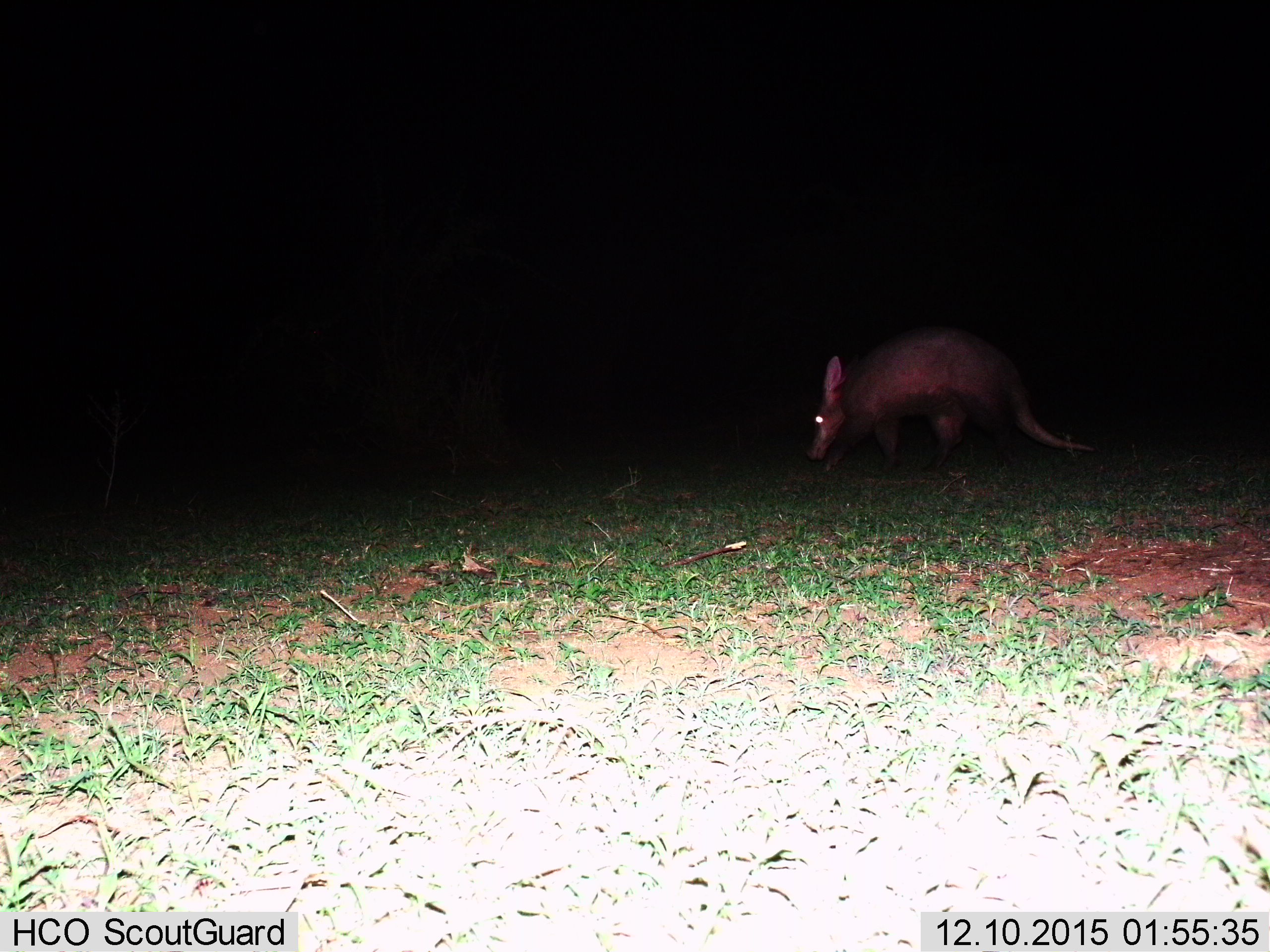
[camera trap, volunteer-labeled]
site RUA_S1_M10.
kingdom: Animalia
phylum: Chordata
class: Mammalia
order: Tubulidentata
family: Orycteropodidae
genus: Orycteropus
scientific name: Orycteropus afer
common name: aardvark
Aardvark (Orycteropus afer), count 1. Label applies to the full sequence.